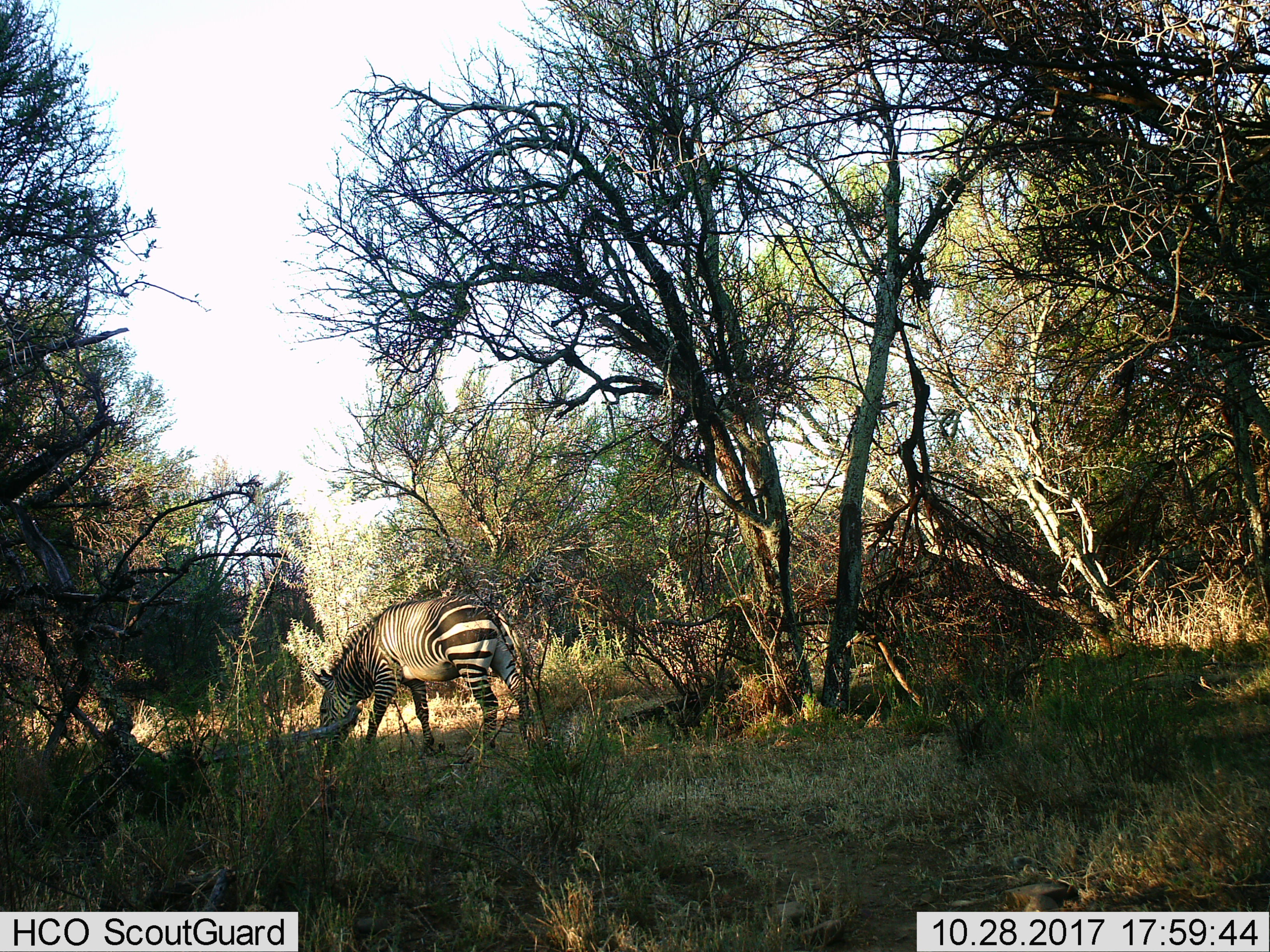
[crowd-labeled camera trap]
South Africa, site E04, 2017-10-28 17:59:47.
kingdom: Animalia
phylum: Chordata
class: Mammalia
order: Perissodactyla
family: Equidae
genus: Equus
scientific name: Equus zebra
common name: mountain zebra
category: zebramountain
Zebramountain (mountain zebra) (Equus zebra), count 1. Behavior (volunteer vote fractions): standing 33%, resting 0%, moving 11%, interacting 0%. Young present (vote fraction): 0%. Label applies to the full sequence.